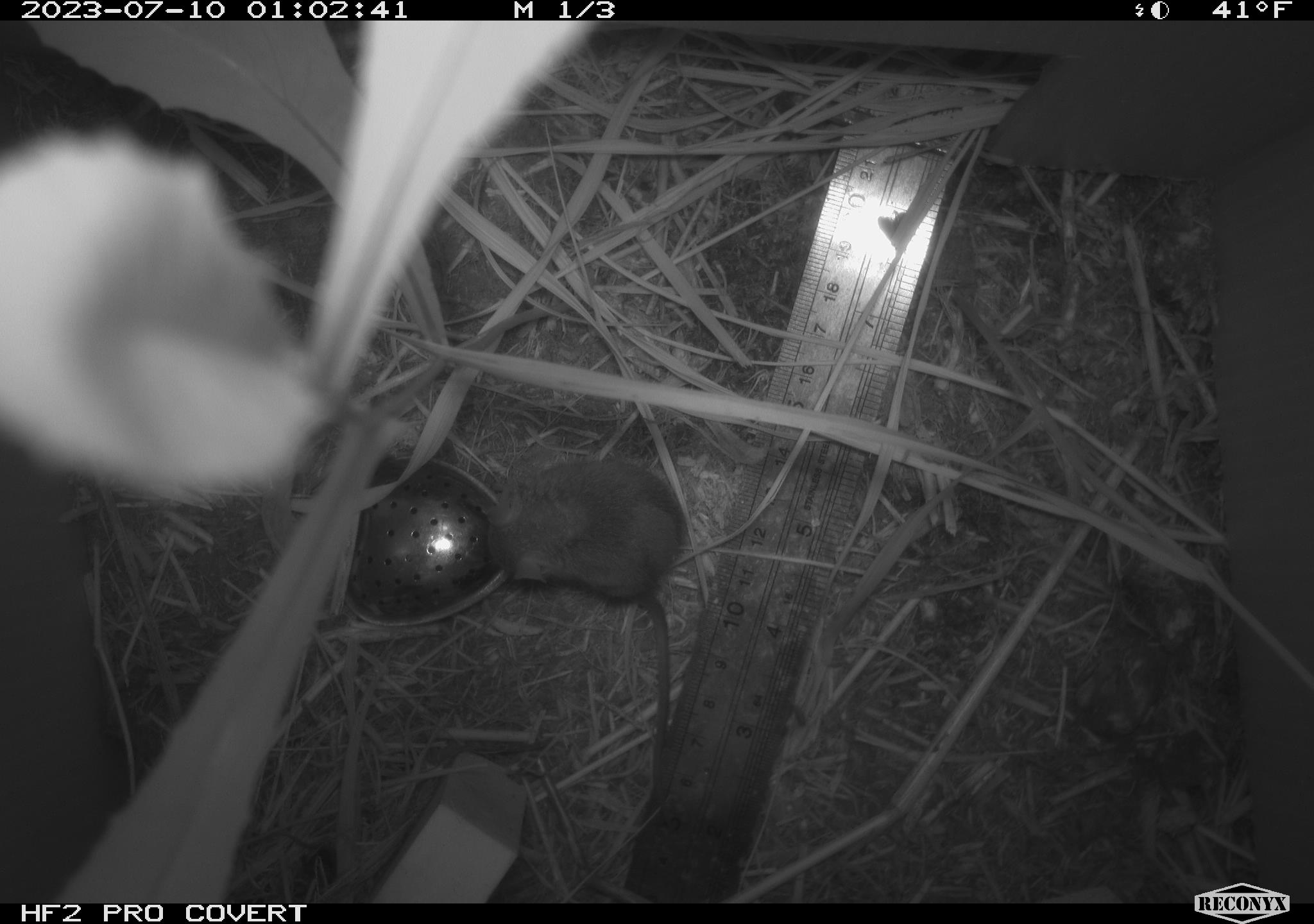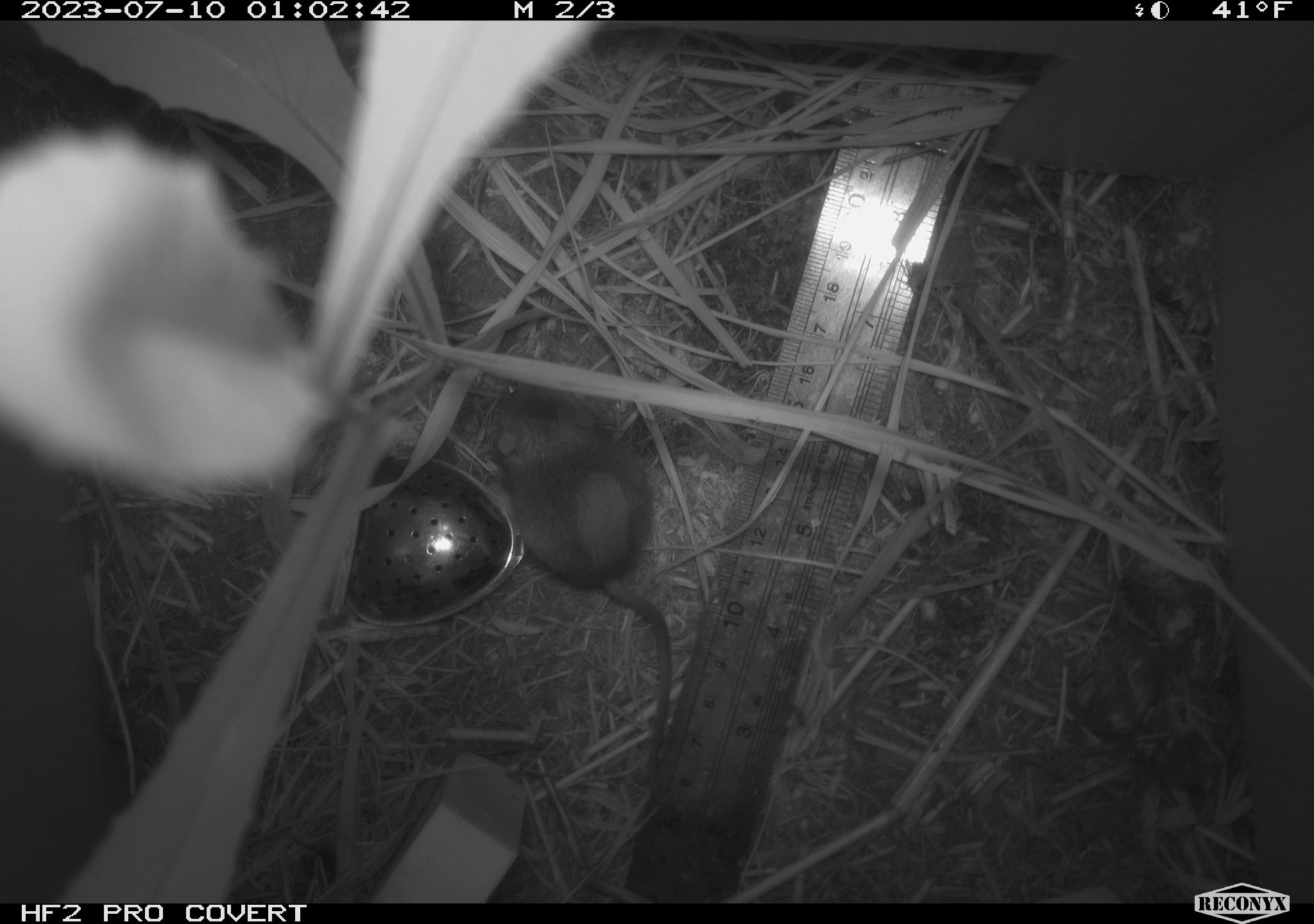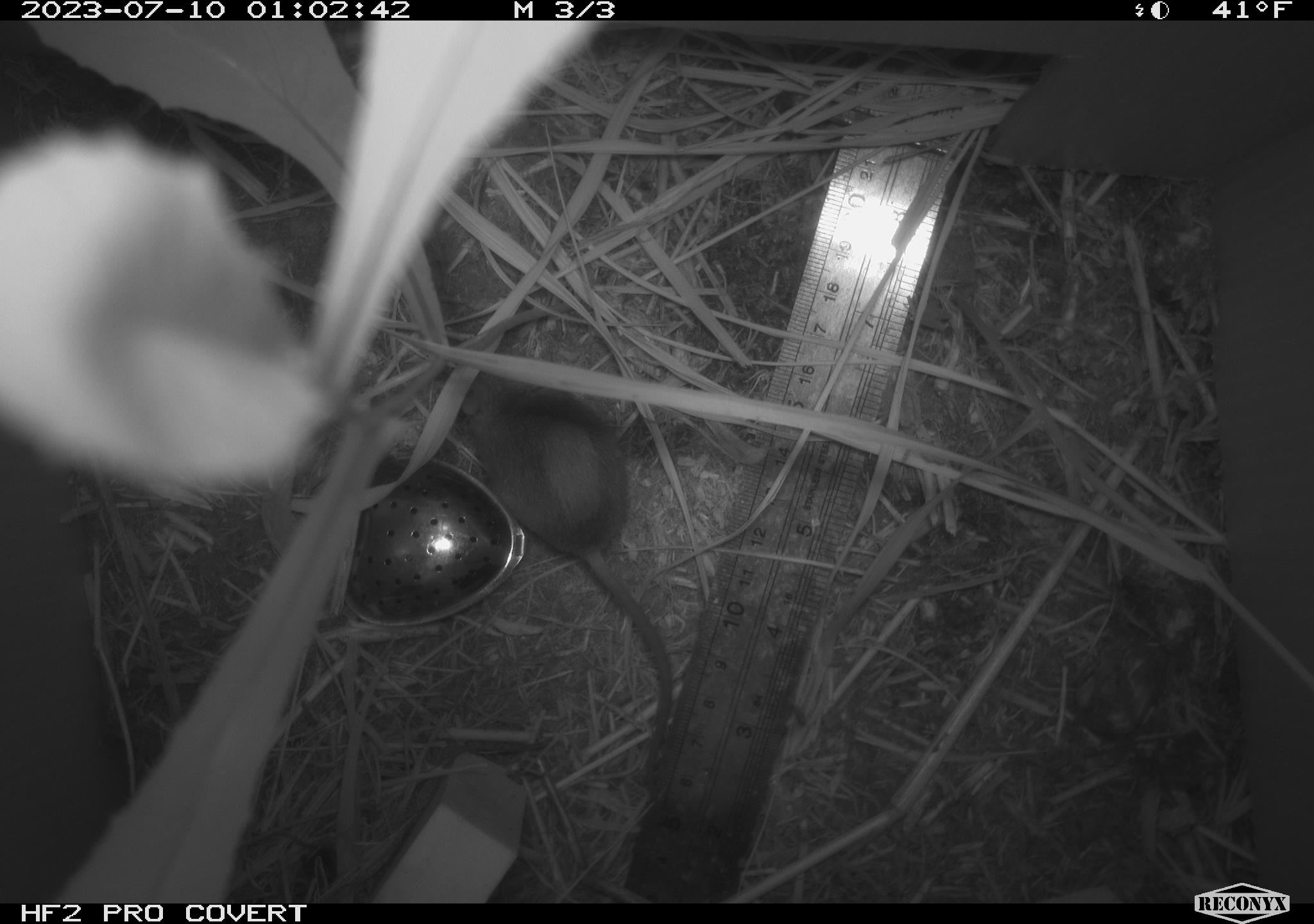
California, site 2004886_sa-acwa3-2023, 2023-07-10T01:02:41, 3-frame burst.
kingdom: Animalia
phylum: Chordata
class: Mammalia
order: Rodentia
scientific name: Rodentia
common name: mouse species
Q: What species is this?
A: Mouse species (Rodentia).